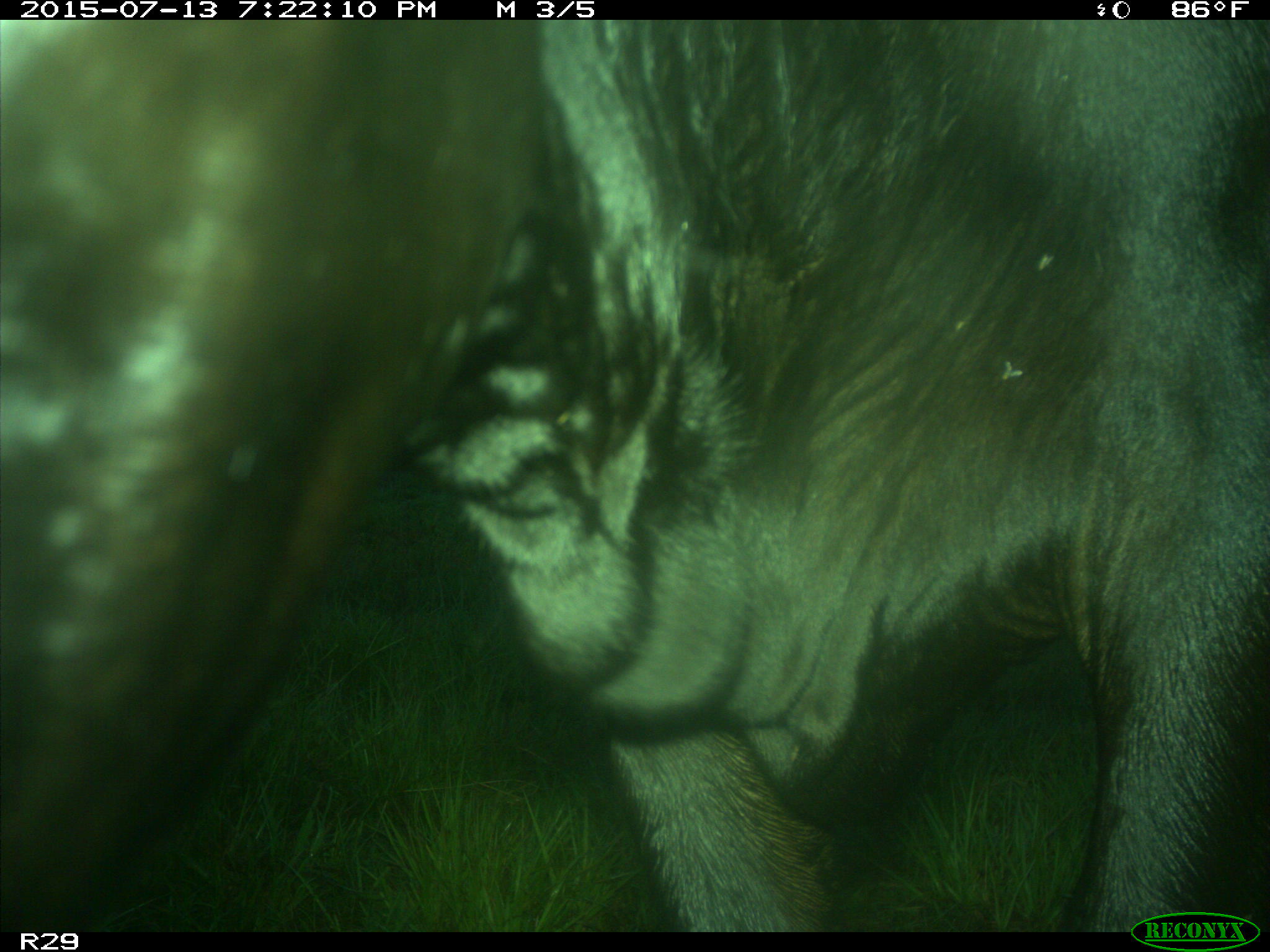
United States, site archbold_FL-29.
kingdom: Animalia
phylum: Chordata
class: Mammalia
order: Artiodactyla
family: Bovidae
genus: Bos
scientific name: Bos taurus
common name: domestic cow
Bos taurus (domestic cow).